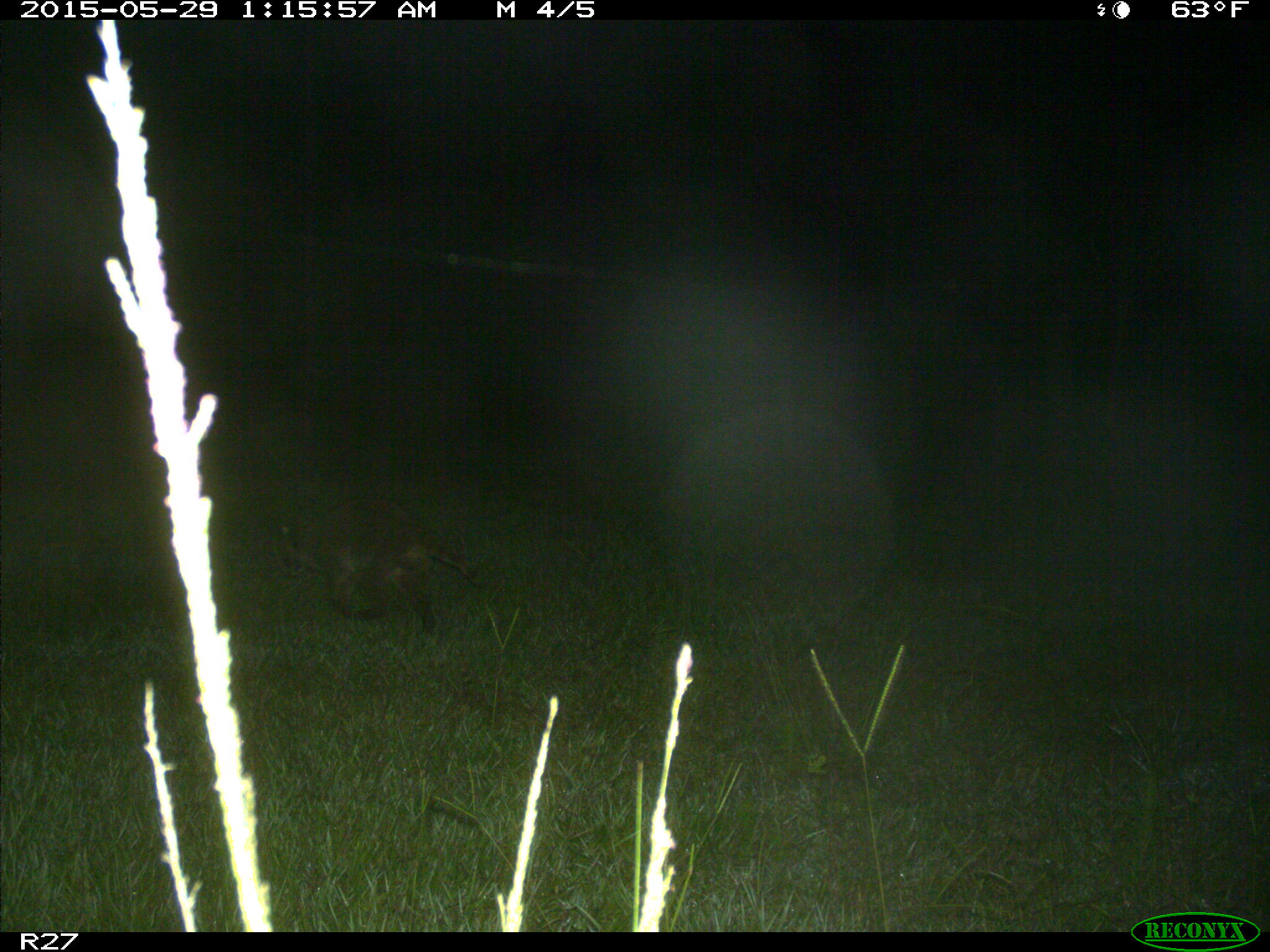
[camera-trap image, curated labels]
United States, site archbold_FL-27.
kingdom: Animalia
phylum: Chordata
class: Mammalia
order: Carnivora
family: Procyonidae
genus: Procyon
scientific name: Procyon lotor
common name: common raccoon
Procyon lotor (common raccoon).